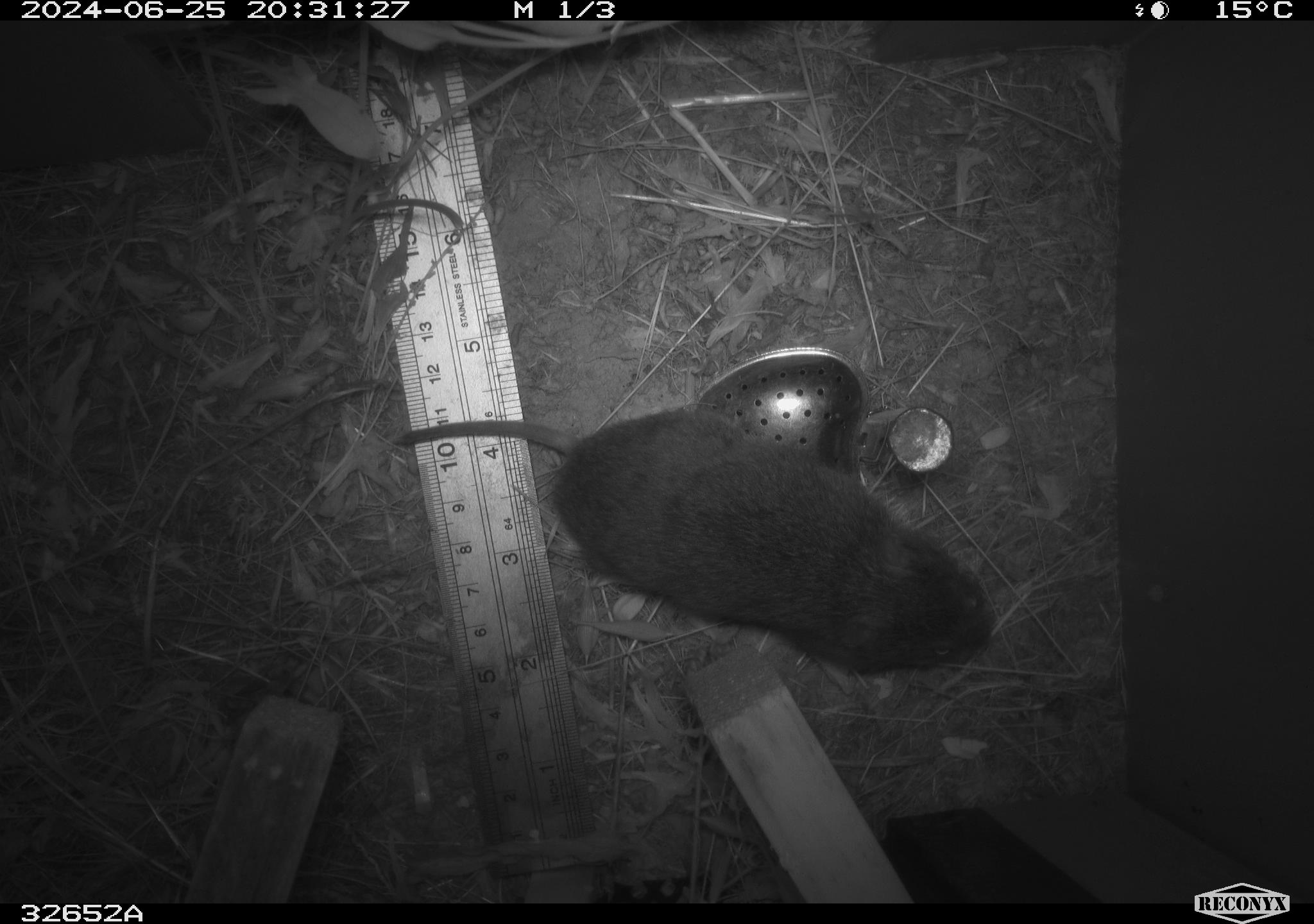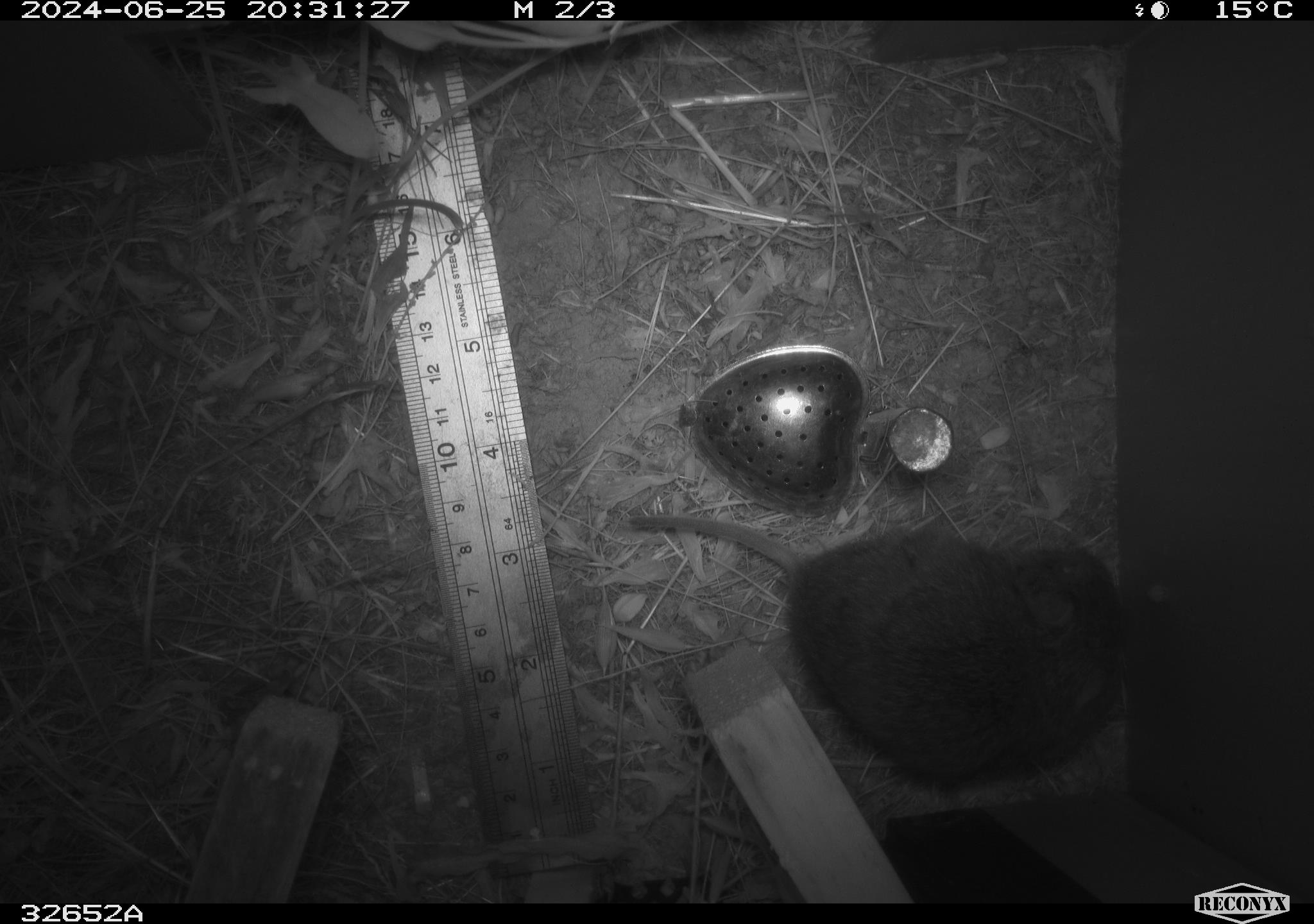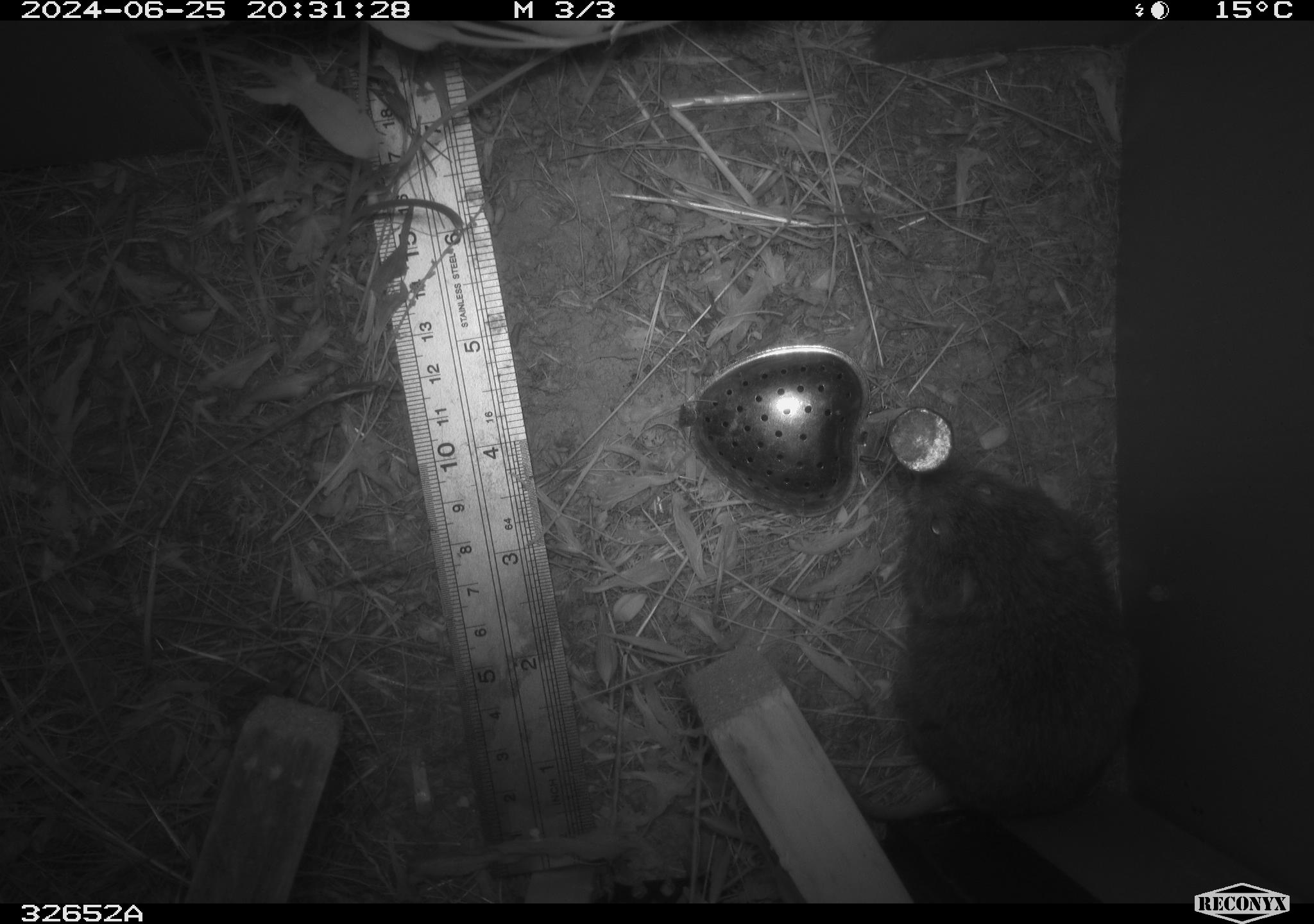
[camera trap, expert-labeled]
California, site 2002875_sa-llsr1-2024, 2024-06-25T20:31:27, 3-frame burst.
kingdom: Animalia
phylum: Chordata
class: Mammalia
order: Rodentia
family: Cricetidae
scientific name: Arvicolinae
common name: voles, lemmings, and muskrats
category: arvicolinae subfamily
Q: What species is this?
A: Arvicolinae subfamily (voles, lemmings, and muskrats) (Arvicolinae).